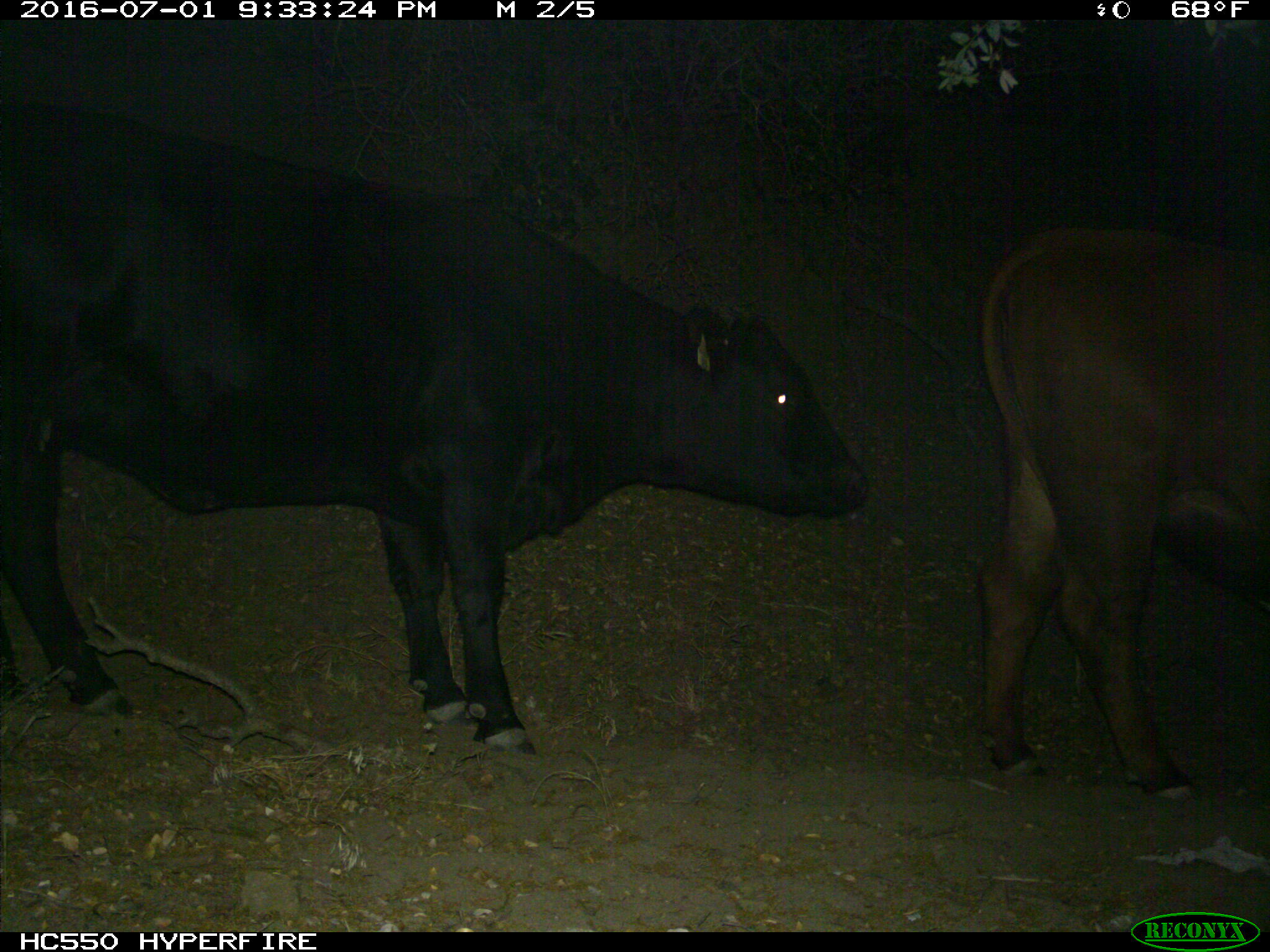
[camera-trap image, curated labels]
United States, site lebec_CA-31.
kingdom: Animalia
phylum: Chordata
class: Mammalia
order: Artiodactyla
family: Bovidae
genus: Bos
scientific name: Bos taurus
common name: domestic cow